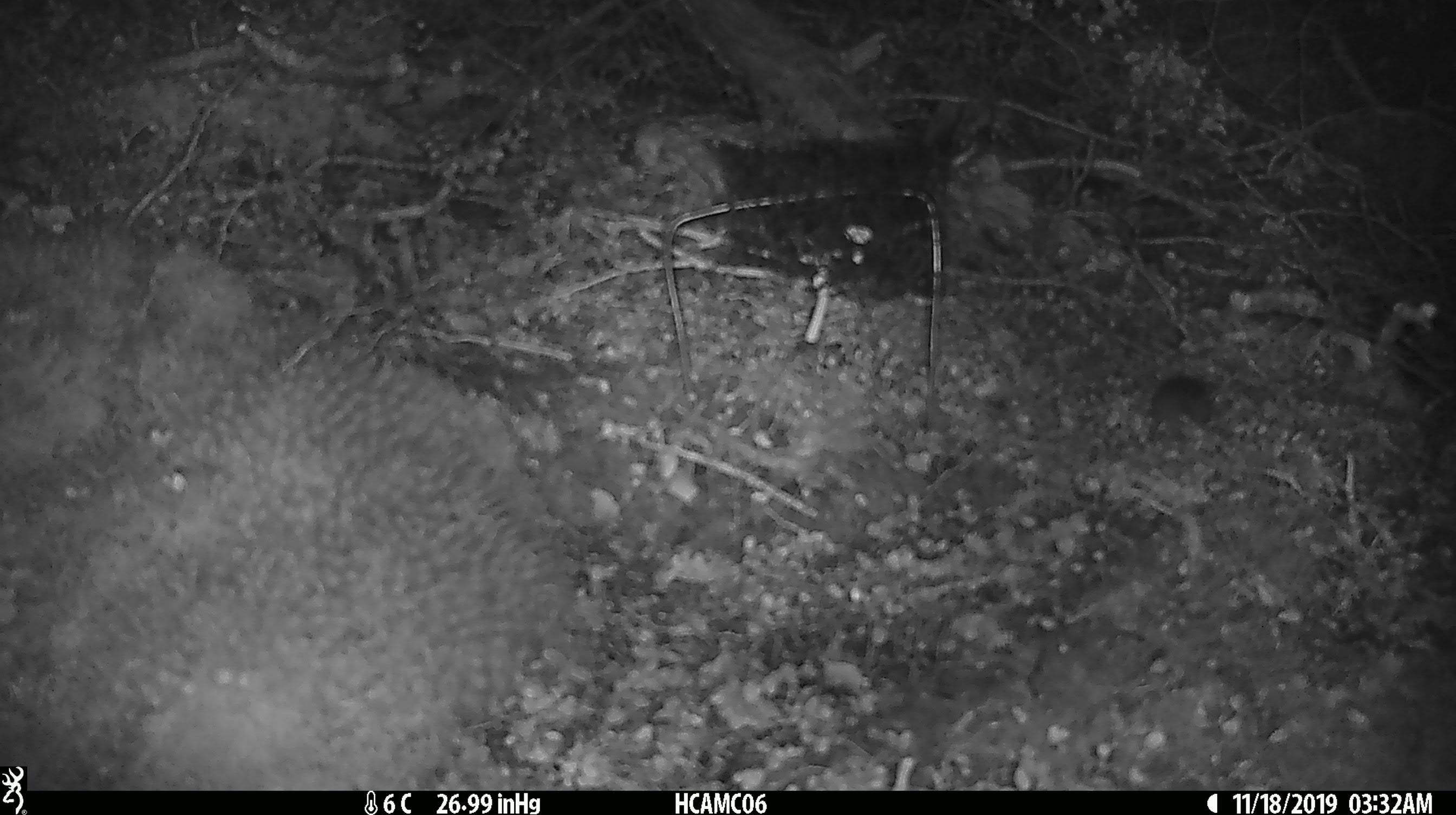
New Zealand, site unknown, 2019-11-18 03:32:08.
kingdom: Animalia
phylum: Chordata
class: Mammalia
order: Rodentia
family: Muridae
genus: Mus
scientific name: Mus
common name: mouse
Mouse (Mus).